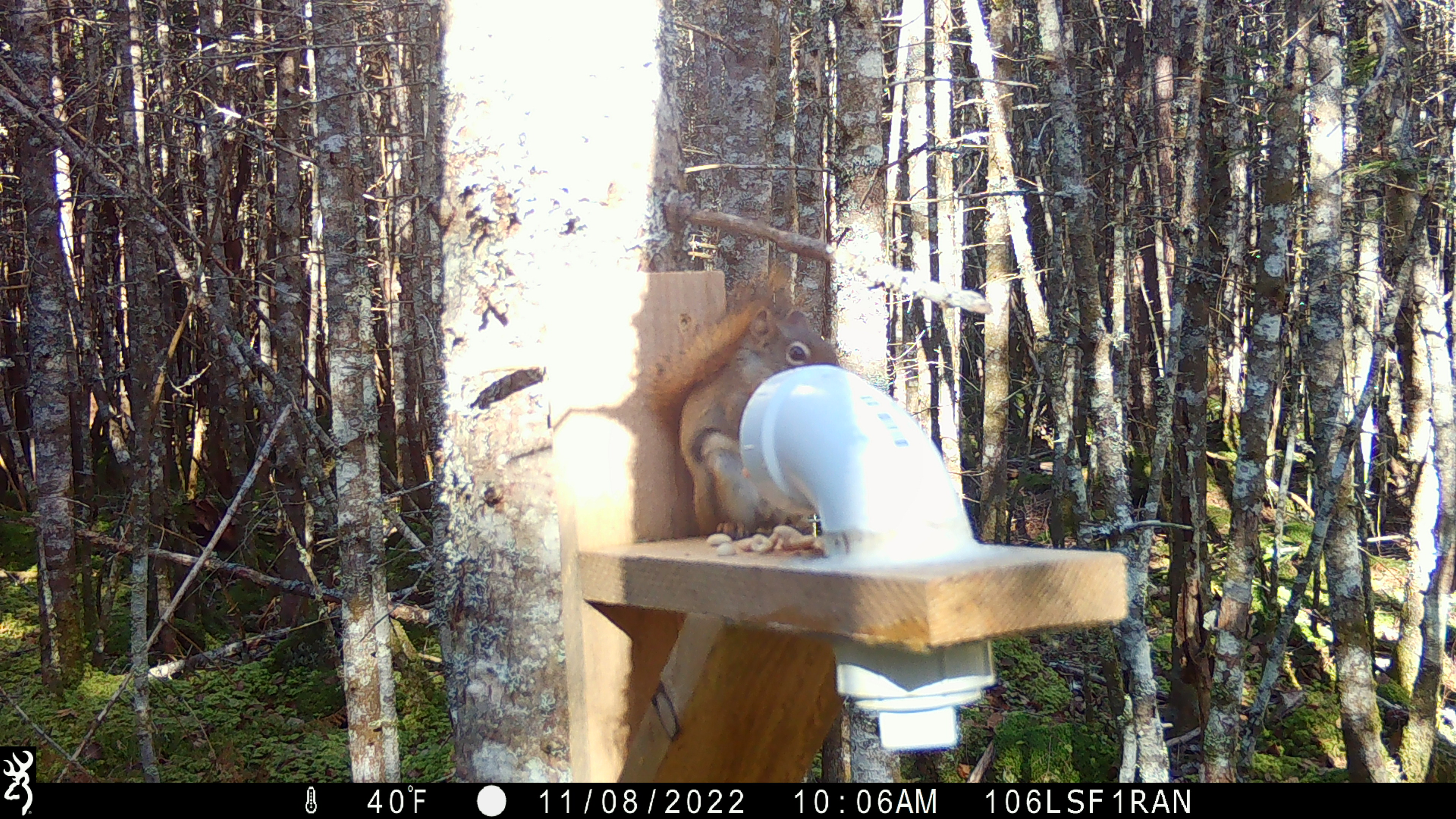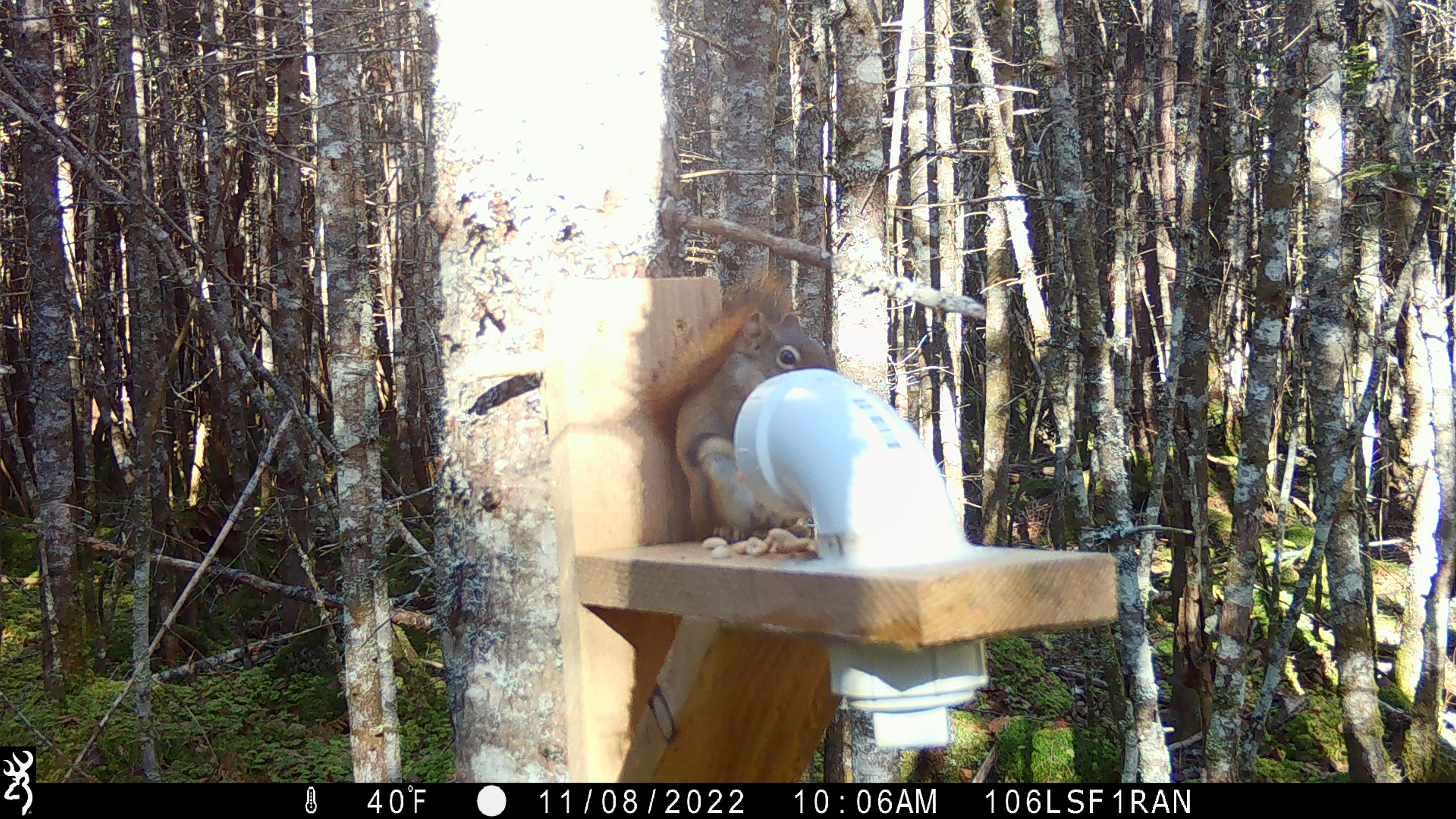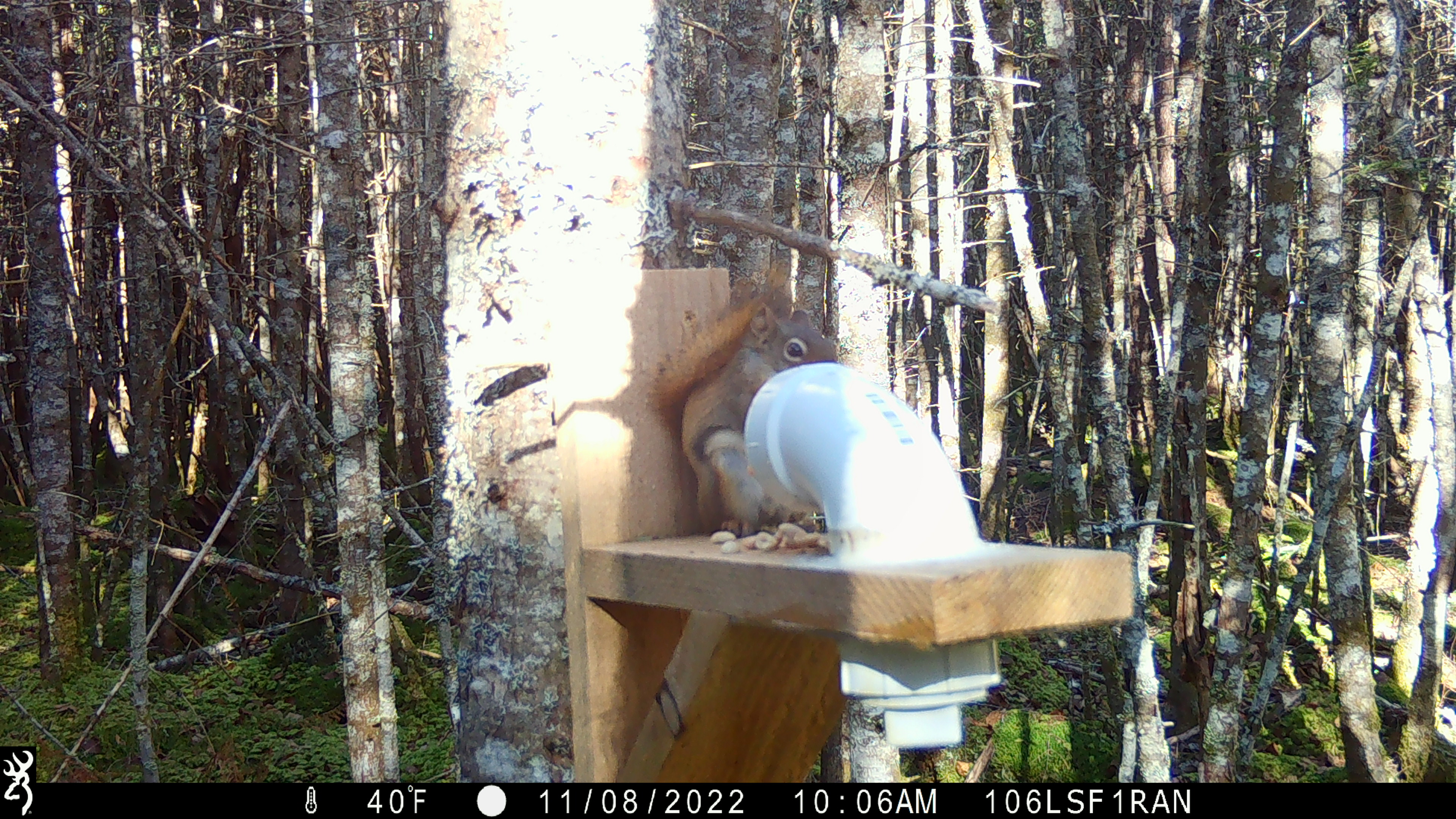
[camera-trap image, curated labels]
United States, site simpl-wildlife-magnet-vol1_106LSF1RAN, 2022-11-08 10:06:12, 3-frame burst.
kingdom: Animalia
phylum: Chordata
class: Mammalia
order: Rodentia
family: Sciuridae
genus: Tamiasciurus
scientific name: Tamiasciurus hudsonicus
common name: red squirrel